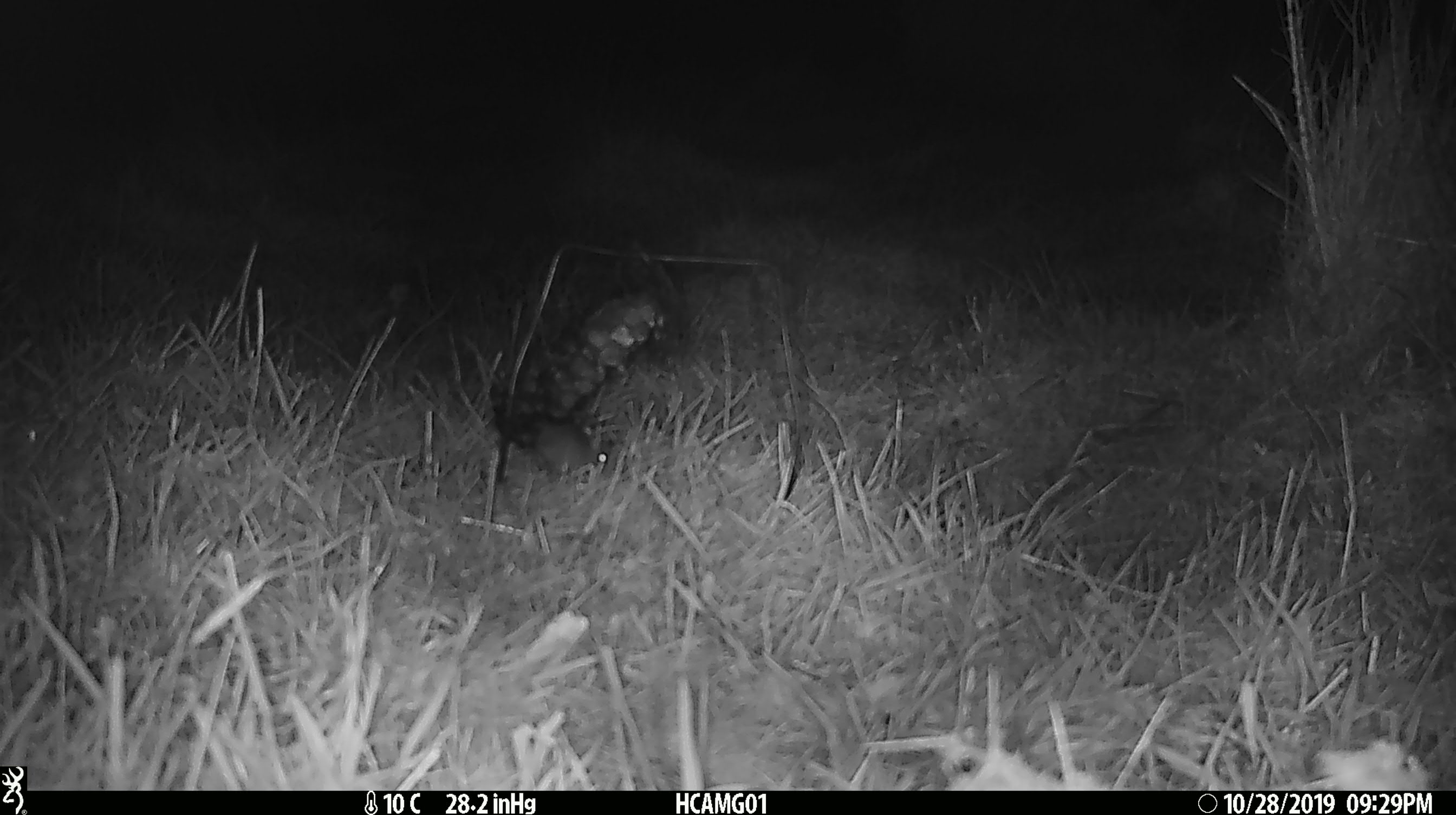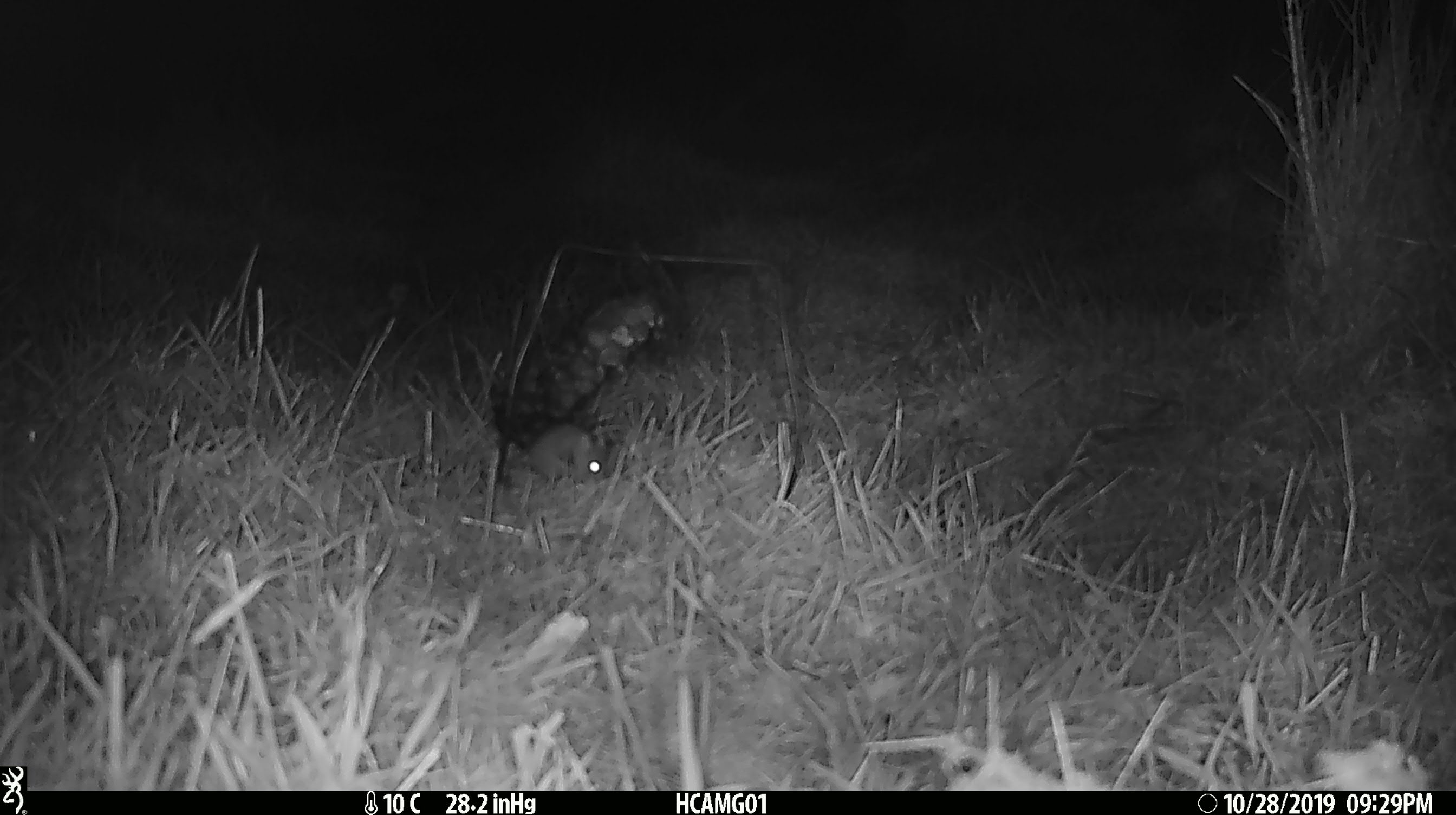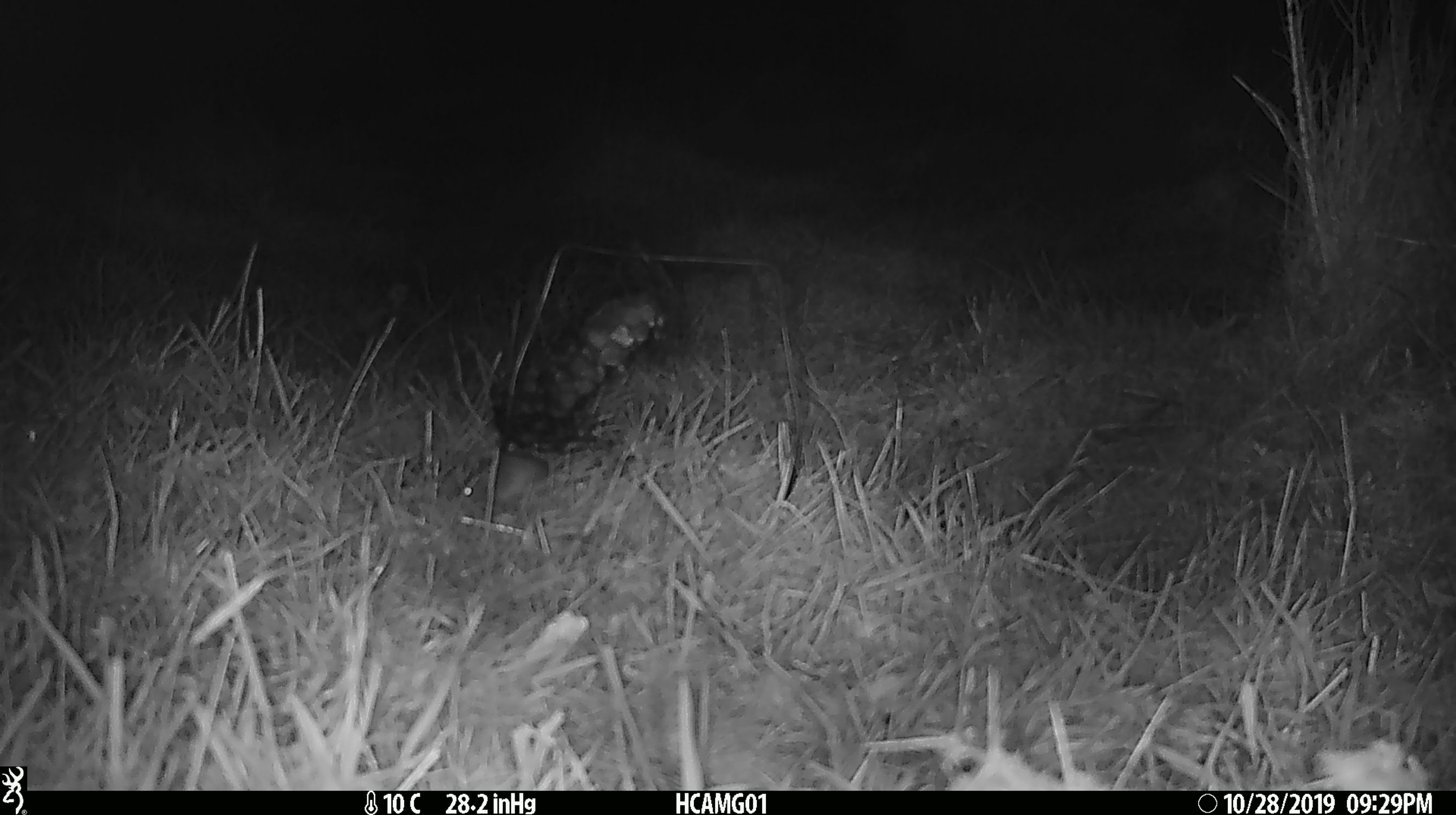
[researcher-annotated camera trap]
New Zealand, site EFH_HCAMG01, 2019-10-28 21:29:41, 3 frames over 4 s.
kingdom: Animalia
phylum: Chordata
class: Mammalia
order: Rodentia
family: Muridae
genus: Mus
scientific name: Mus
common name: mouse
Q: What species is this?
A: Mouse (Mus).